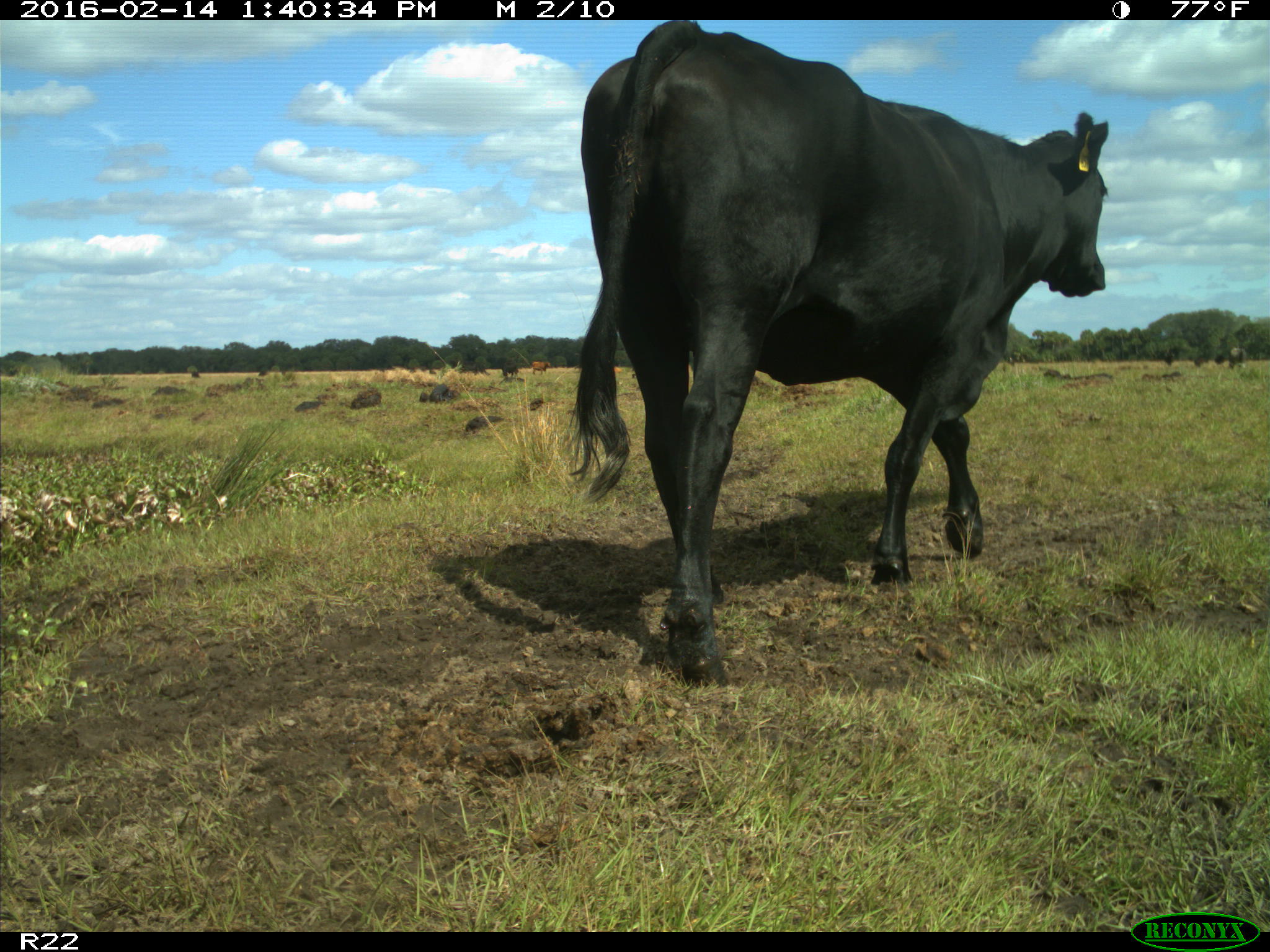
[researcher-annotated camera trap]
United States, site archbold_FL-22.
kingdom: Animalia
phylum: Chordata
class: Mammalia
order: Artiodactyla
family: Bovidae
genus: Bos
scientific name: Bos taurus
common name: domestic cow